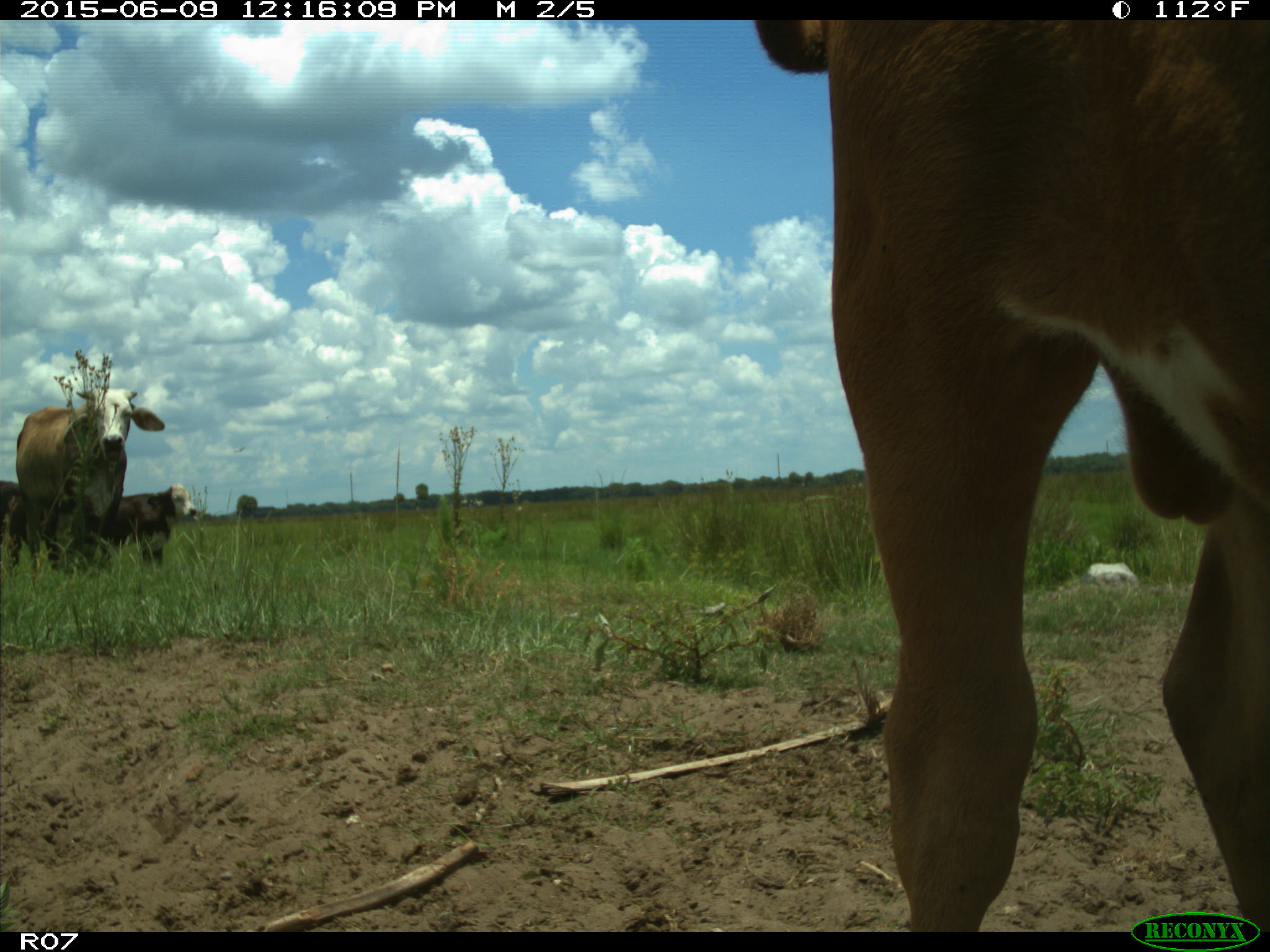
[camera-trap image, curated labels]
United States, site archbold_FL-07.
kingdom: Animalia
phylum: Chordata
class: Mammalia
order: Artiodactyla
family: Bovidae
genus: Bos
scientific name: Bos taurus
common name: domestic cow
Bos taurus (domestic cow).